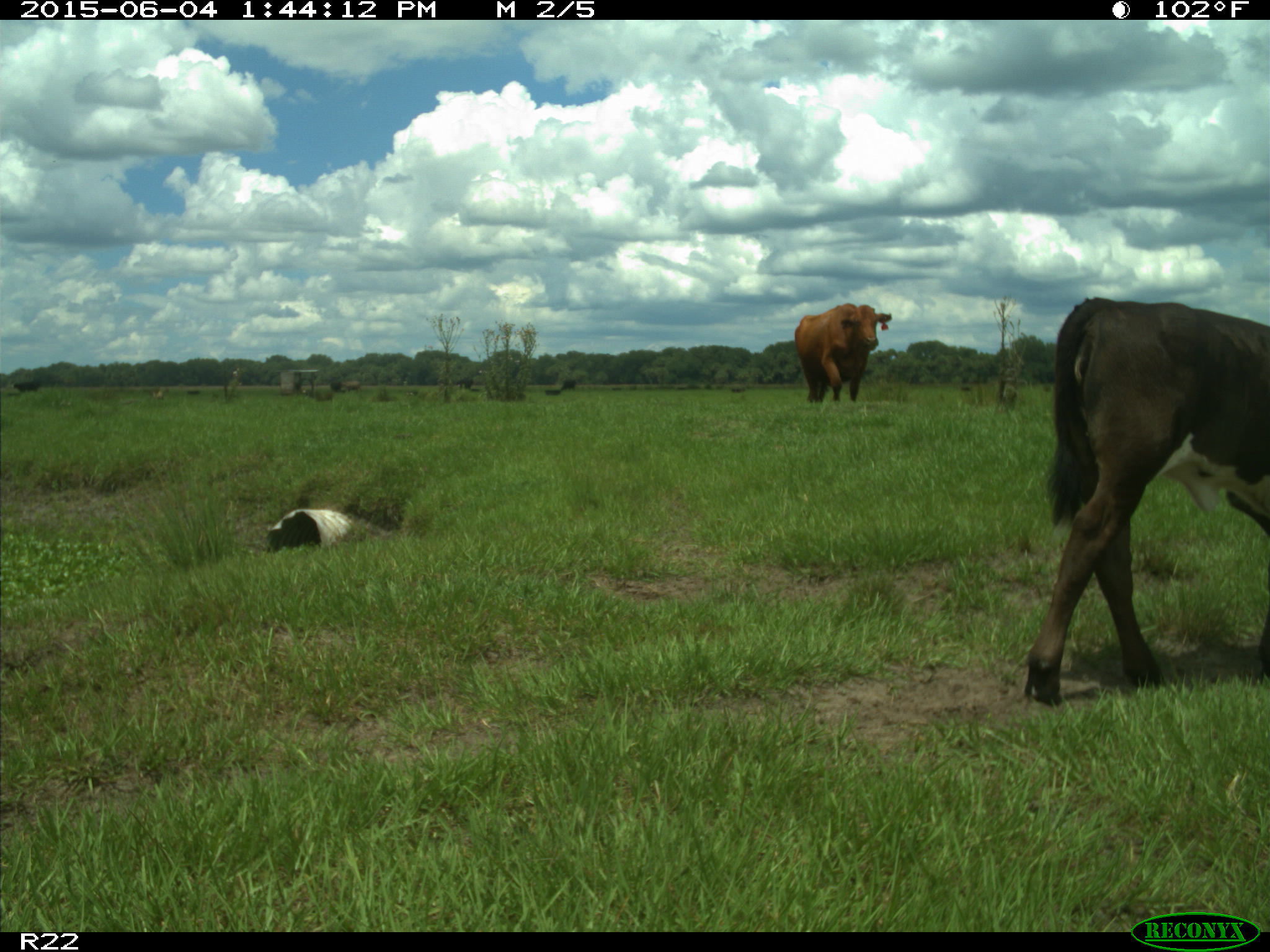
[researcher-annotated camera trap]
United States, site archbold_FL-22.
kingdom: Animalia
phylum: Chordata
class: Mammalia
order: Artiodactyla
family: Bovidae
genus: Bos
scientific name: Bos taurus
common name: domestic cow